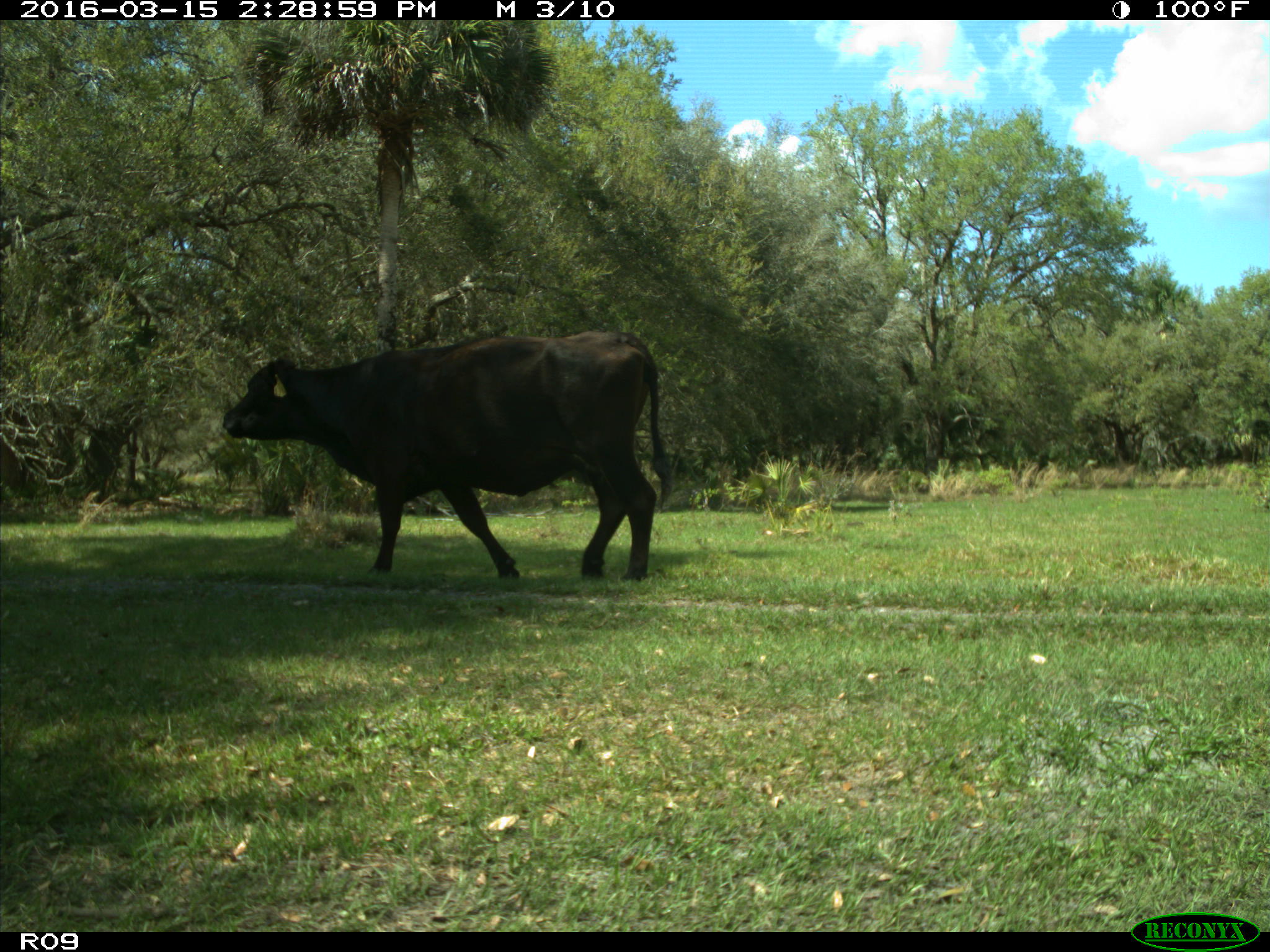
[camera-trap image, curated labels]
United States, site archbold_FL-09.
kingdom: Animalia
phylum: Chordata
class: Mammalia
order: Artiodactyla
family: Bovidae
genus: Bos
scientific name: Bos taurus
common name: domestic cow